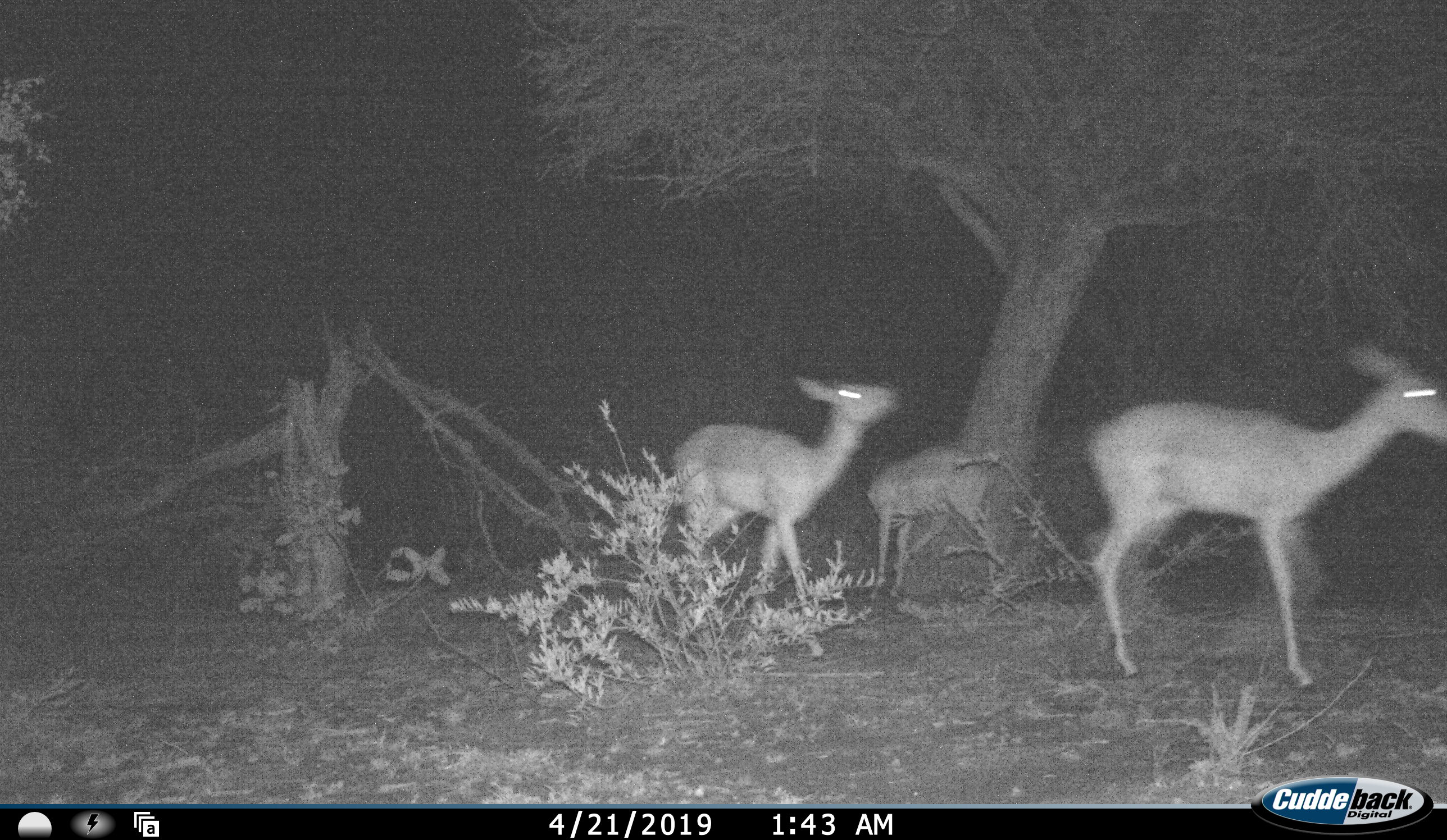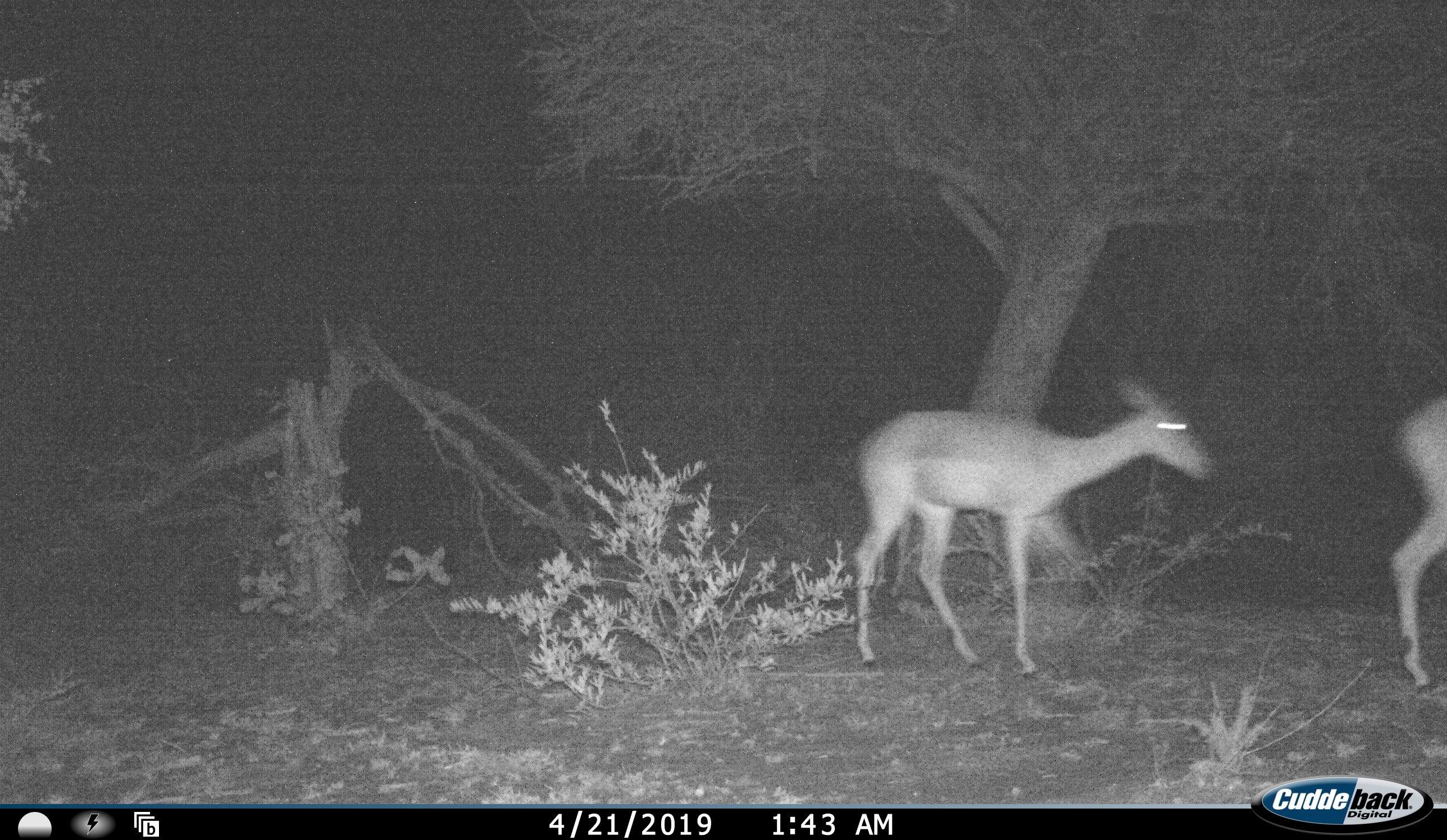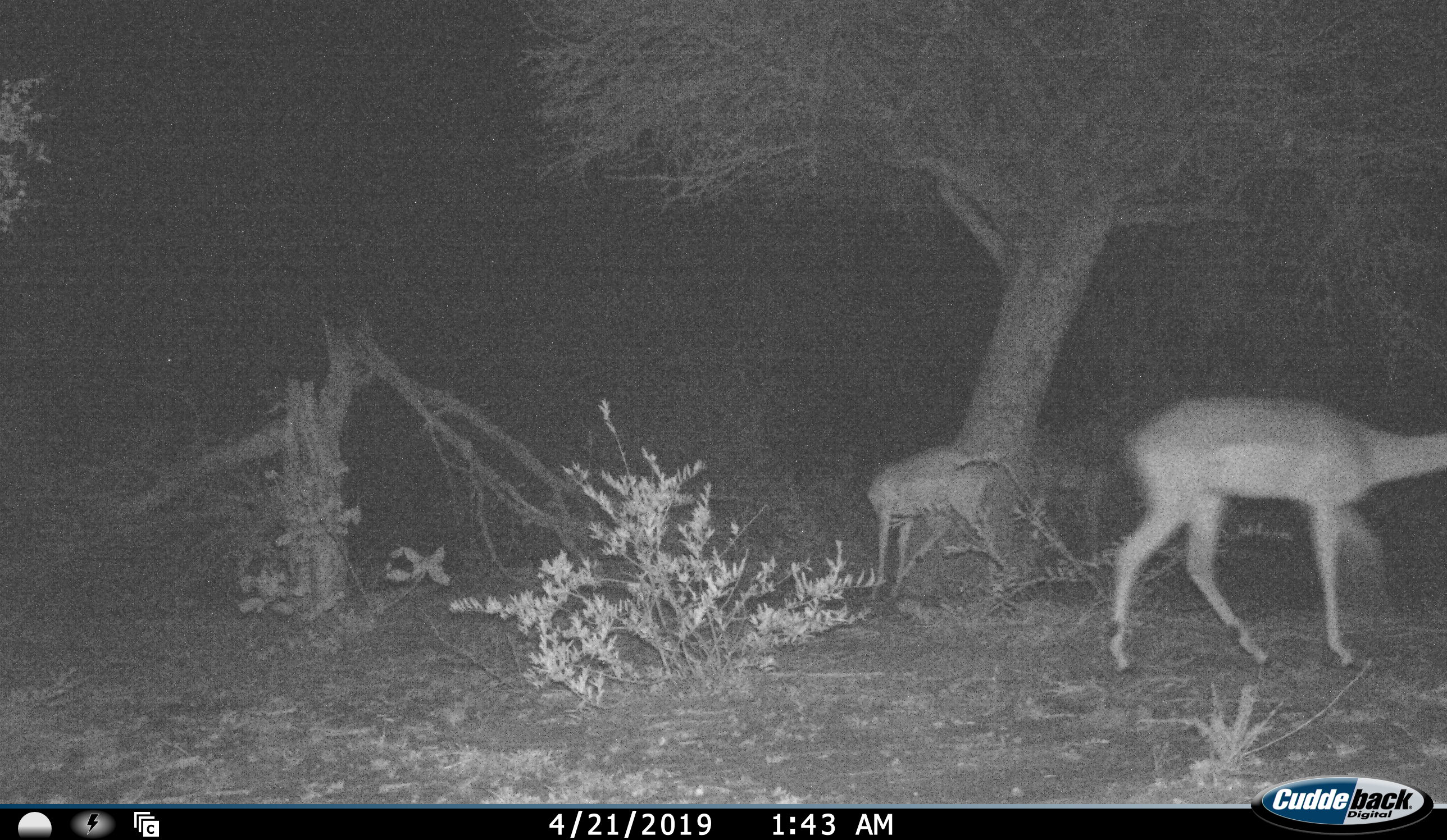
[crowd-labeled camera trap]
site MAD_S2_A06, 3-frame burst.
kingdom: Animalia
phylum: Chordata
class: Mammalia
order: Artiodactyla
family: Bovidae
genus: Aepyceros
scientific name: Aepyceros melampus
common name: impala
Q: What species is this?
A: Impala (Aepyceros melampus).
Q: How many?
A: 3.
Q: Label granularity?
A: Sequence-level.